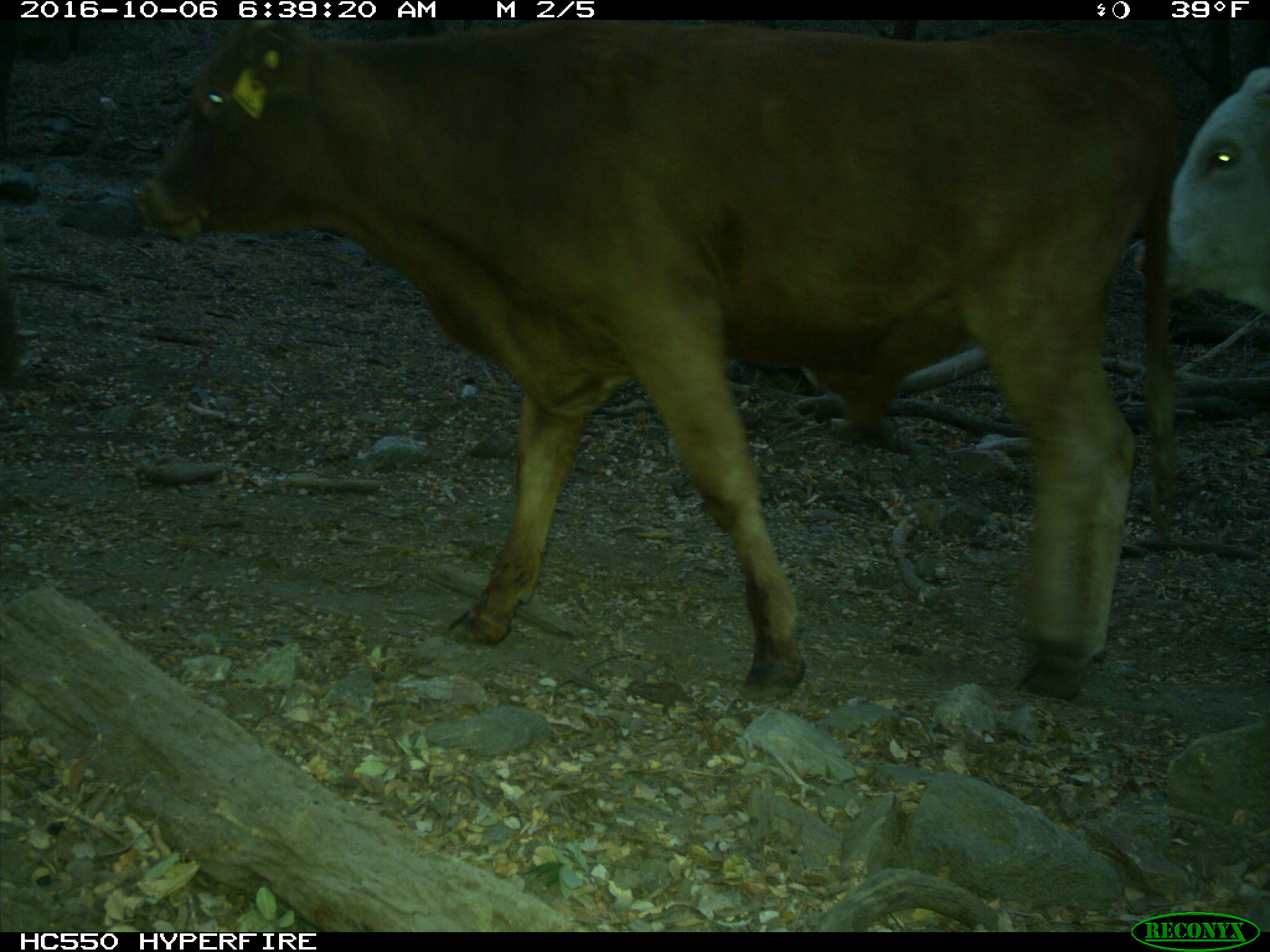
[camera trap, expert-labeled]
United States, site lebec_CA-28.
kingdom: Animalia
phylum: Chordata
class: Mammalia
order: Artiodactyla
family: Bovidae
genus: Bos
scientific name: Bos taurus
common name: domestic cow